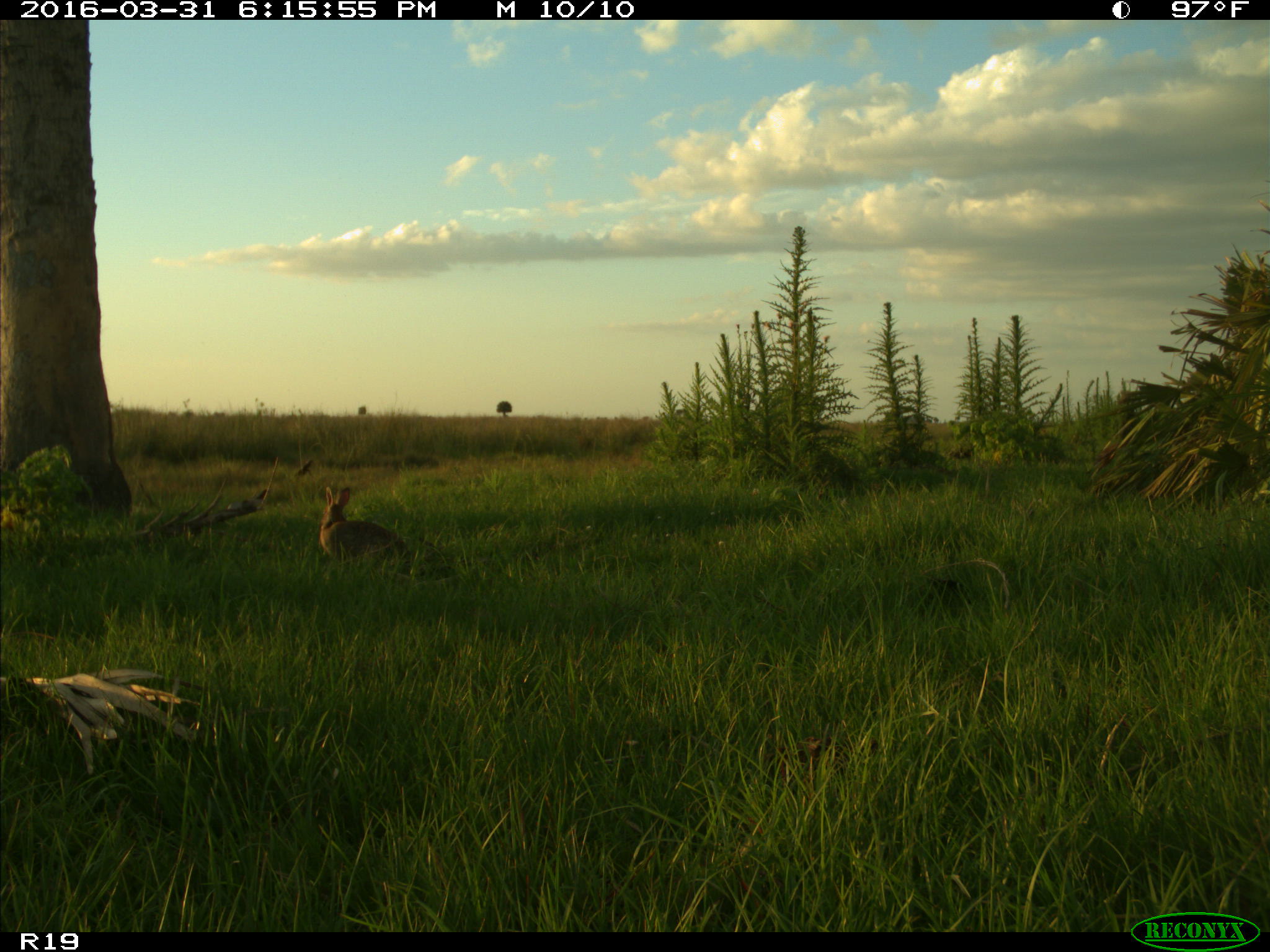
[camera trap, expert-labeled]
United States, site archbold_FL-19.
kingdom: Animalia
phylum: Chordata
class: Mammalia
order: Lagomorpha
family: Leporidae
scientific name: Leporidae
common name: rabbits and hares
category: unidentified rabbit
Unidentified rabbit (rabbits and hares) (Leporidae).